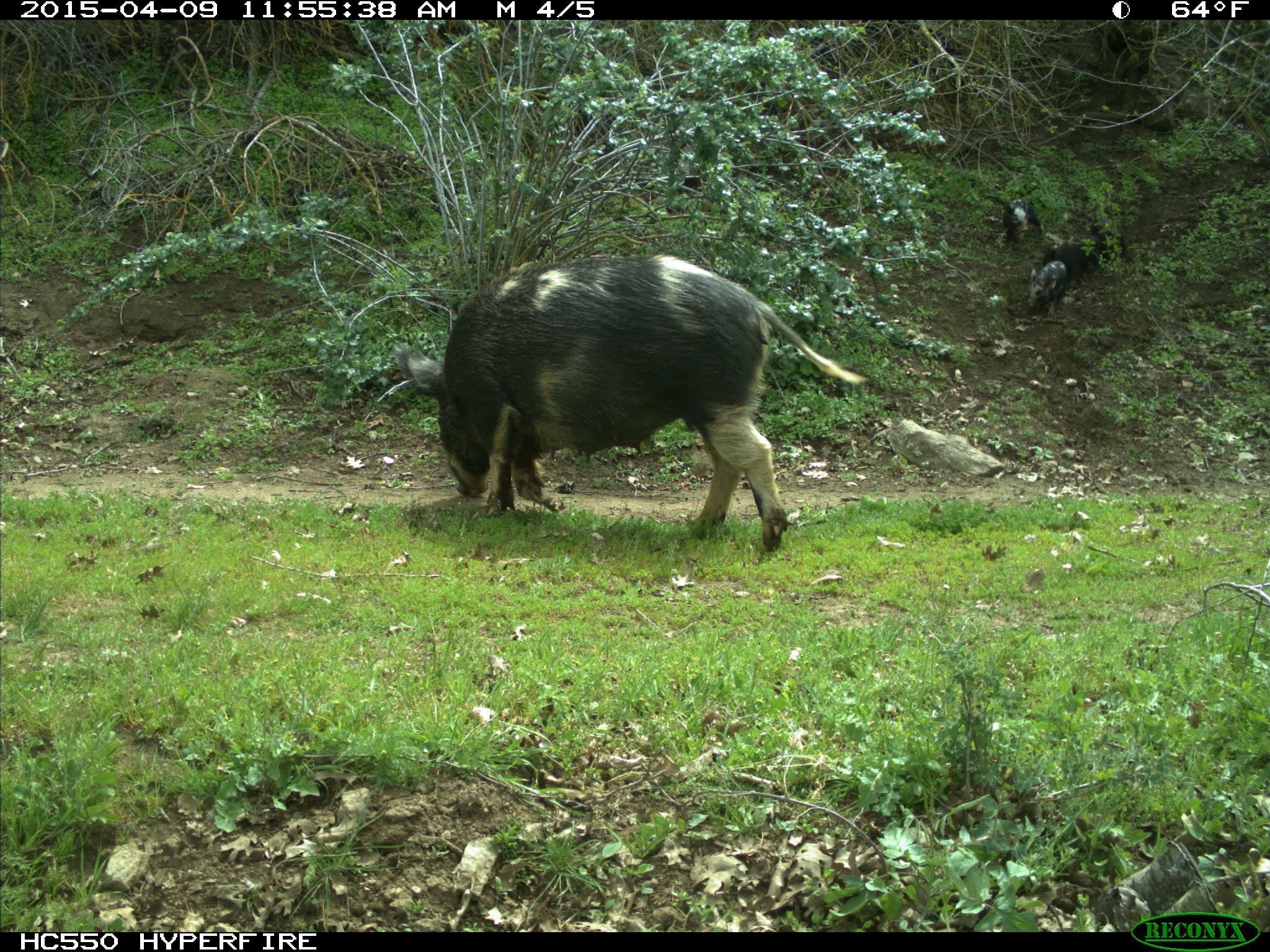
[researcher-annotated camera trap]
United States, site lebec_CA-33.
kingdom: Animalia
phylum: Chordata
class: Mammalia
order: Artiodactyla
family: Suidae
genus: Sus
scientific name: Sus scrofa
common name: wild boar